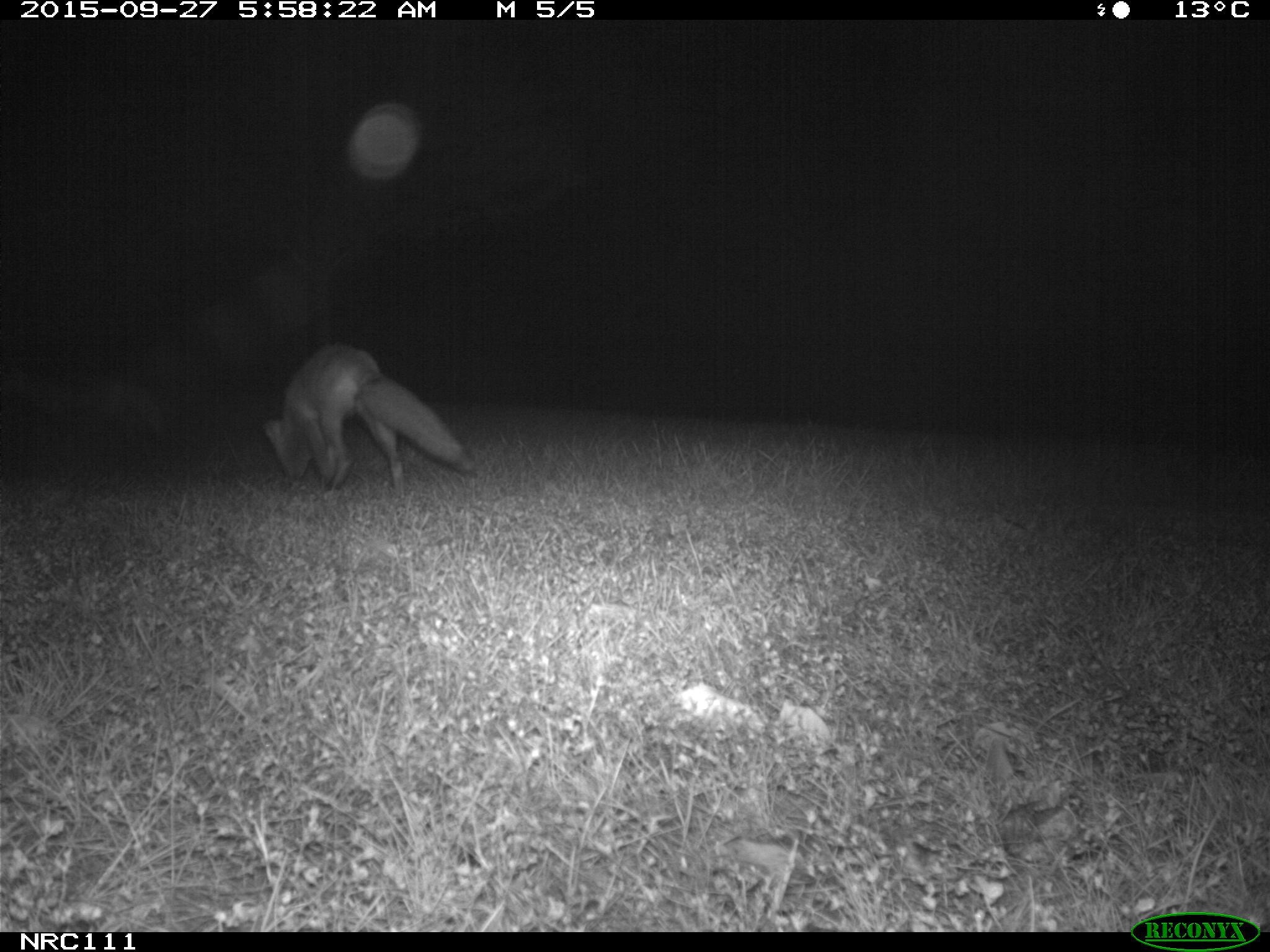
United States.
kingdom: Animalia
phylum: Chordata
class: Mammalia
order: Carnivora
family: Canidae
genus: Vulpes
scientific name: Vulpes vulpes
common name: red fox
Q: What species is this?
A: Red Fox (Vulpes vulpes).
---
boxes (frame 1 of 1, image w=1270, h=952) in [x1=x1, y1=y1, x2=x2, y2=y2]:
Red Fox: [x1=256, y1=348, x2=487, y2=498]